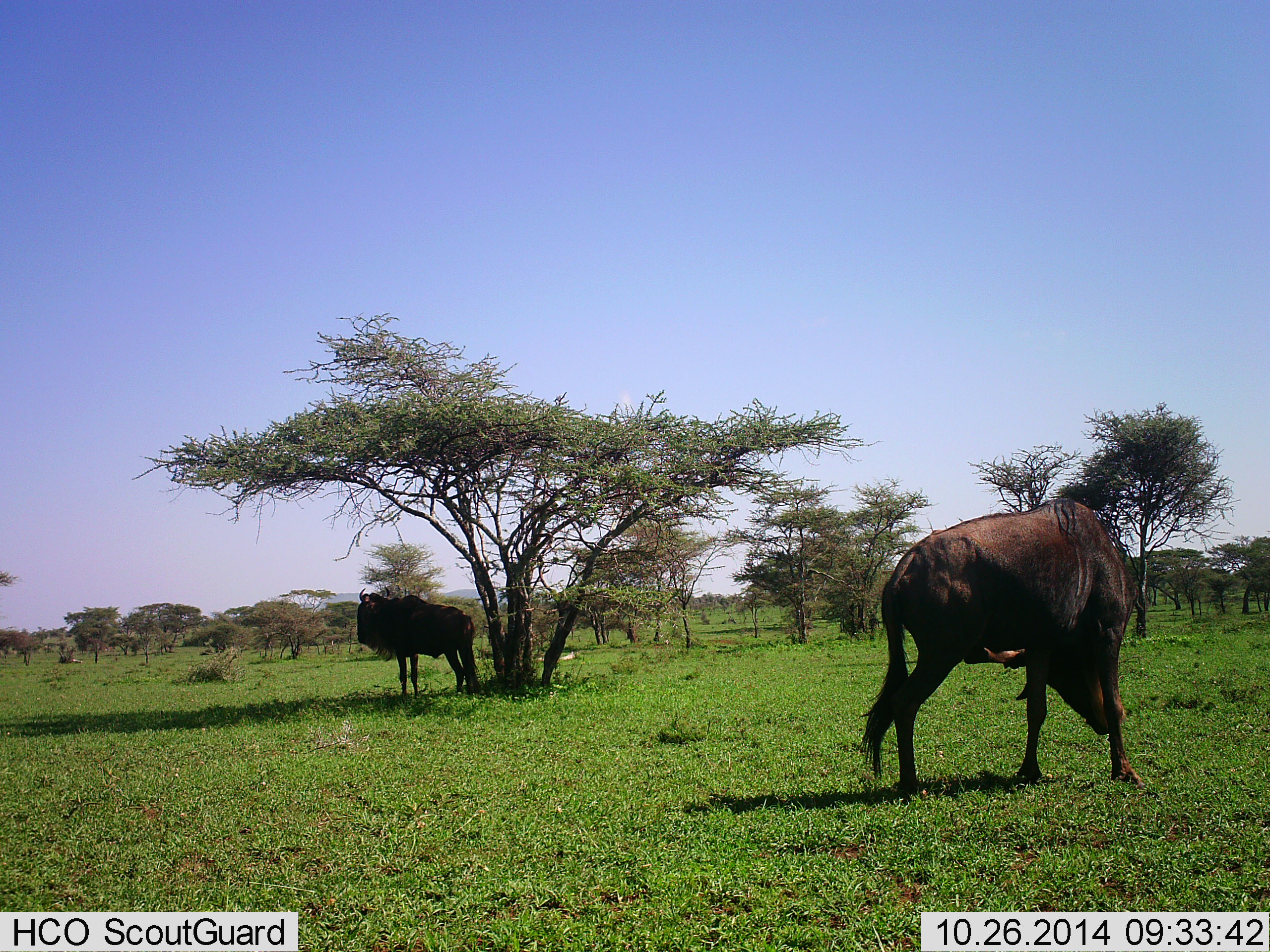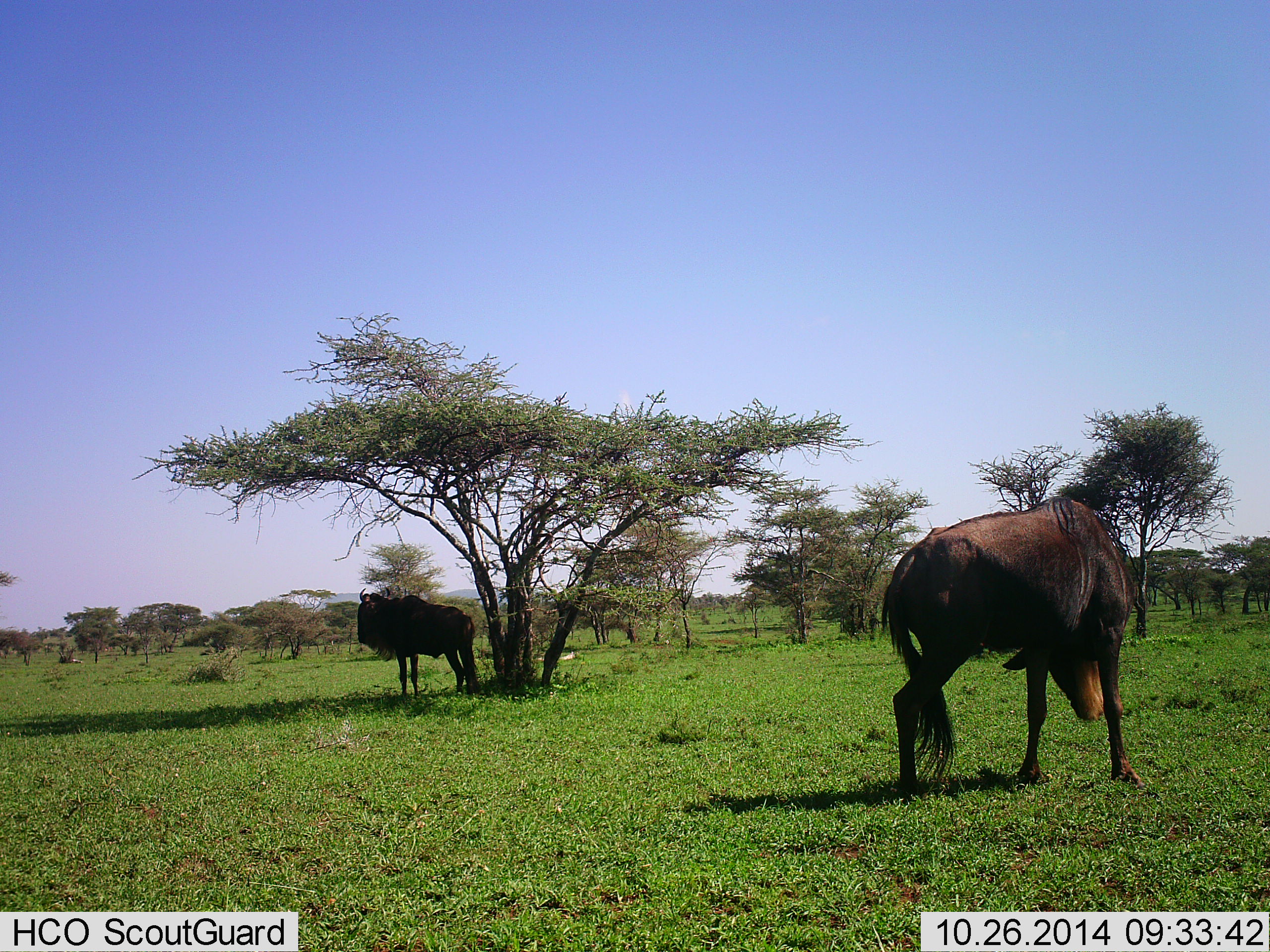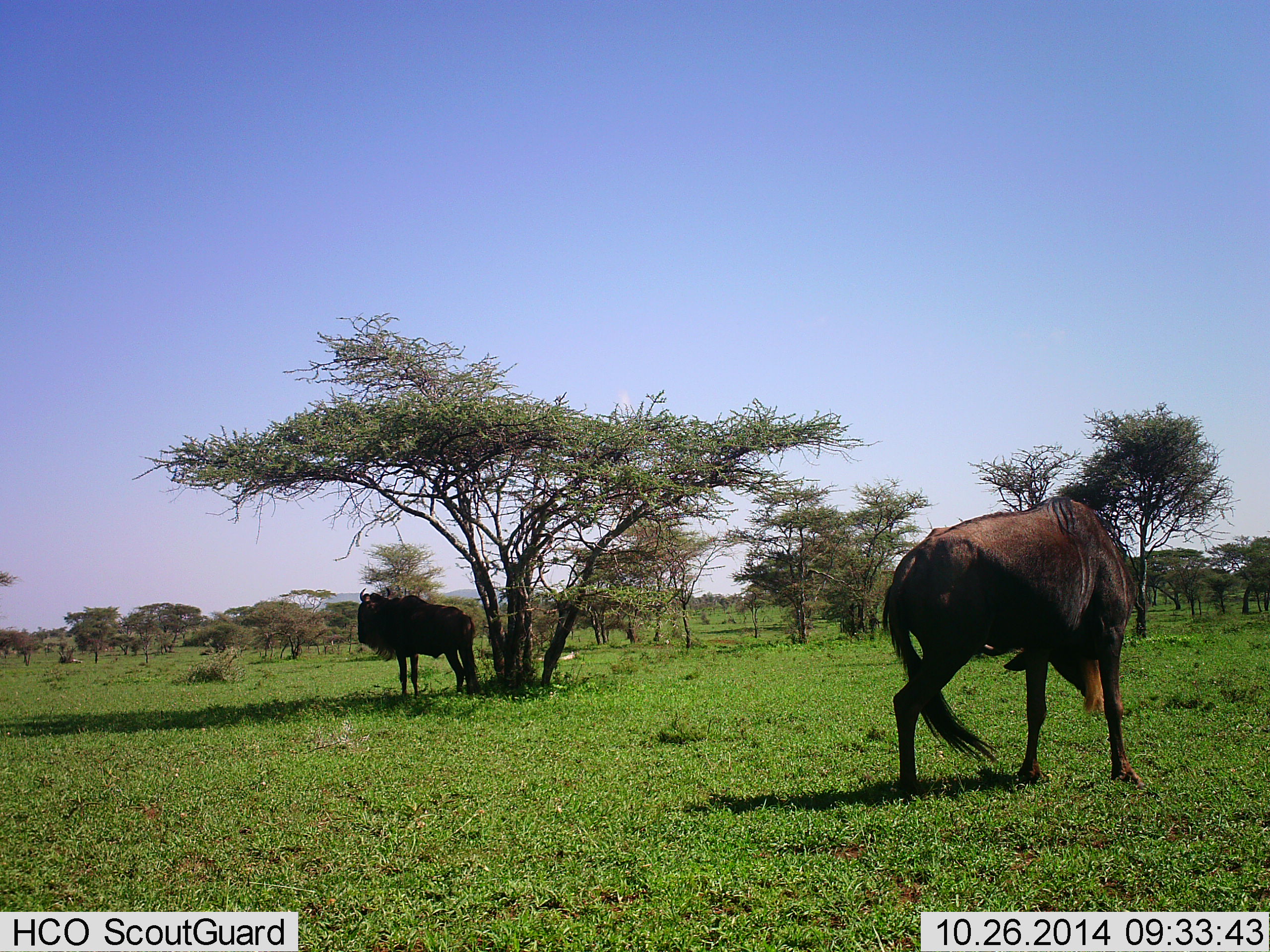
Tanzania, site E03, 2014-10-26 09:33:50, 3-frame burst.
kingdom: Animalia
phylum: Chordata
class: Mammalia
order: Artiodactyla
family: Bovidae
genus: Connochaetes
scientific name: Connochaetes taurinus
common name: blue wildebeest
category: wildebeest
Wildebeest (blue wildebeest) (Connochaetes taurinus), count 2. Behavior (volunteer vote fractions): standing 70%, resting 20%, moving 20%, interacting 0%. Young present (vote fraction): 0%. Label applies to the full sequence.